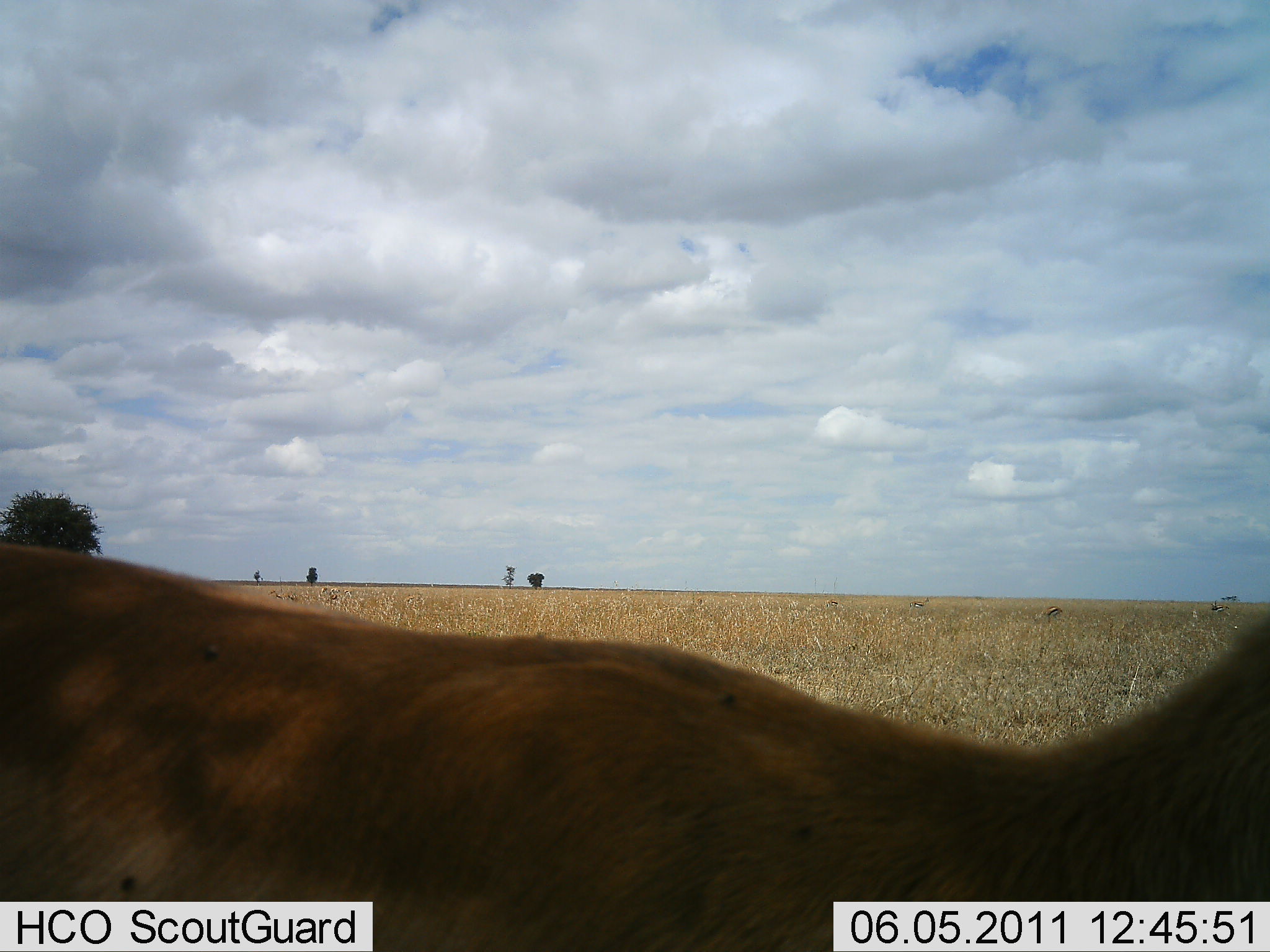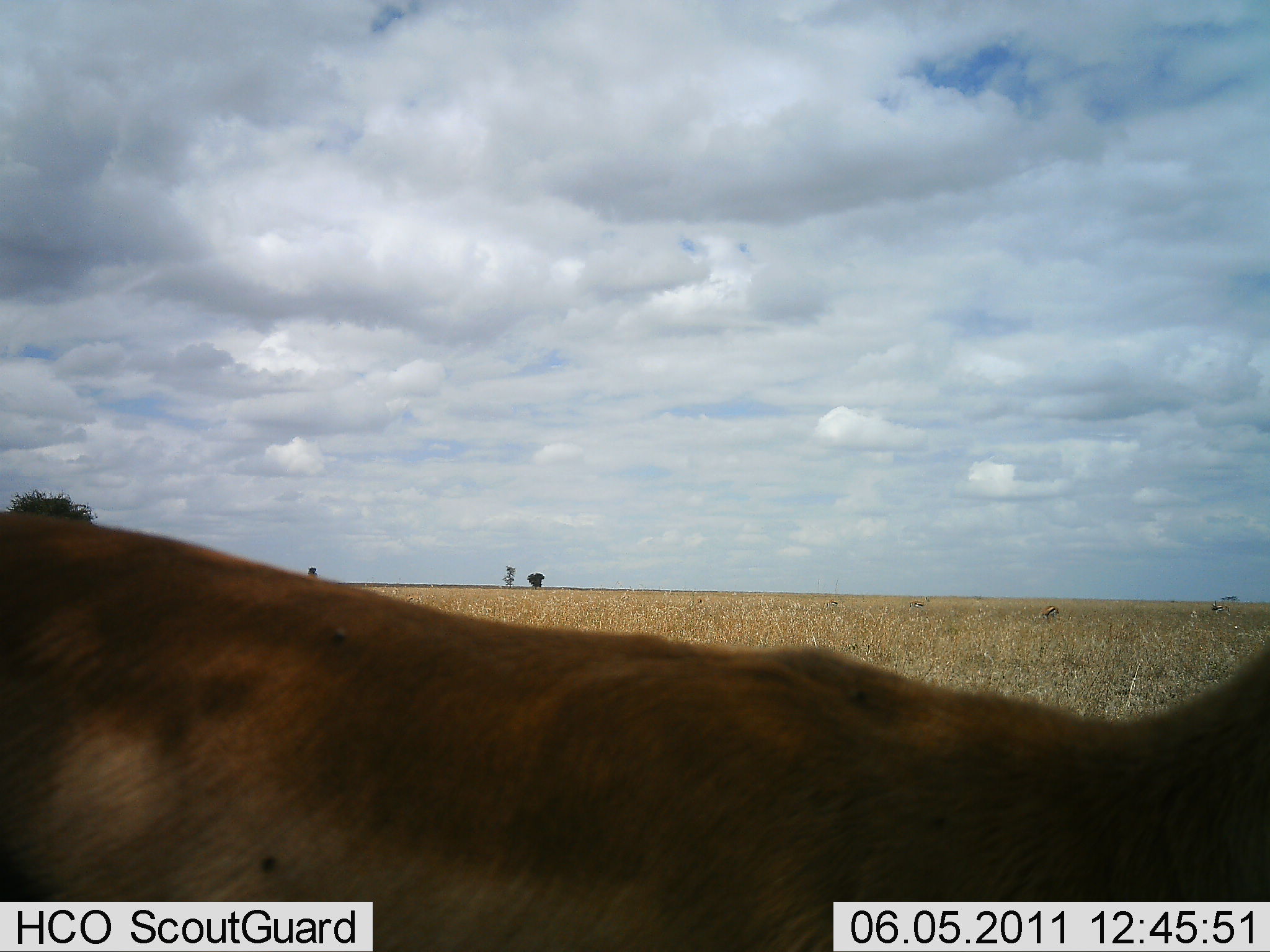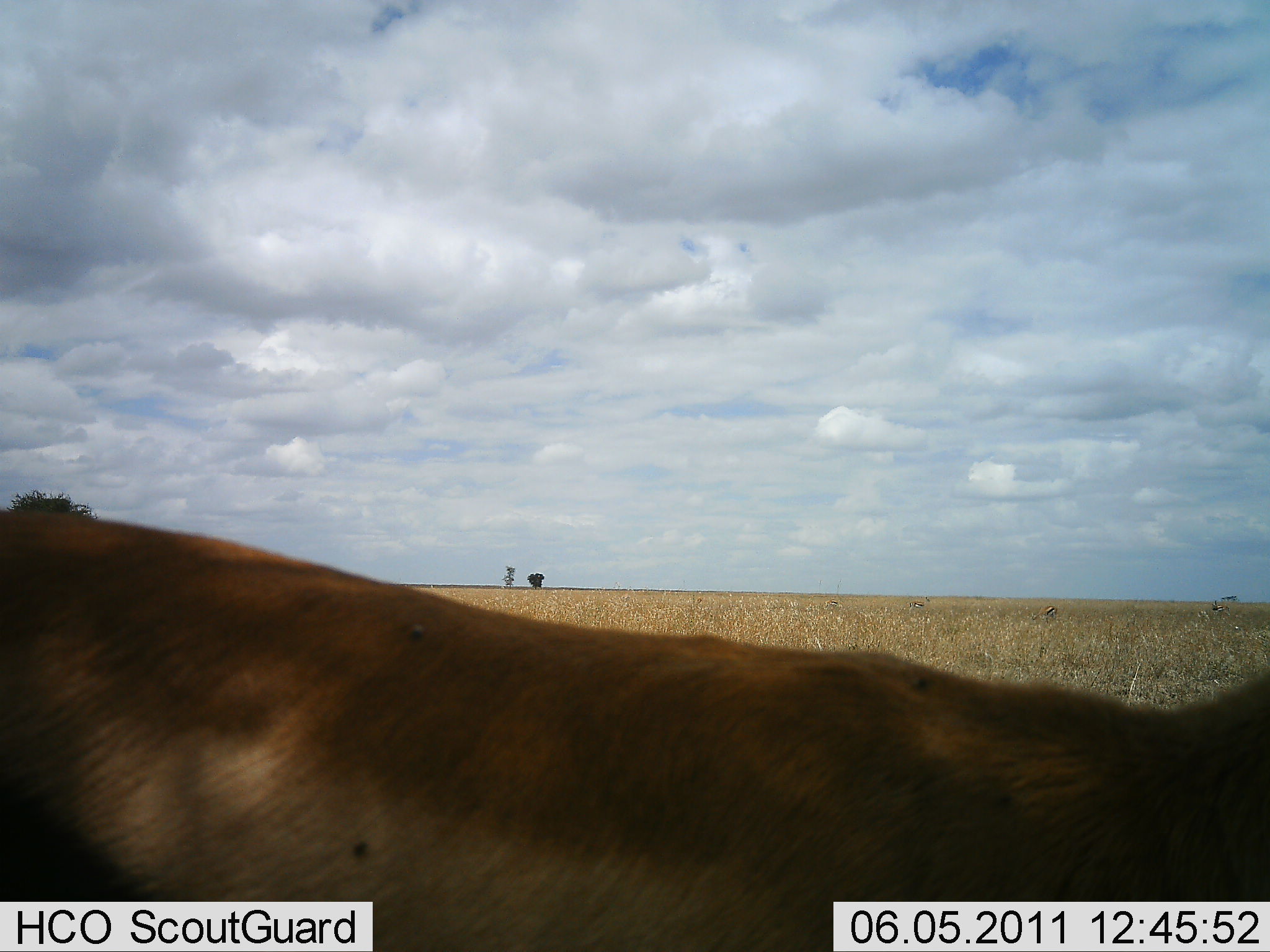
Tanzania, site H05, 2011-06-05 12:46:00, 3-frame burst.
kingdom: Animalia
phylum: Chordata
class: Mammalia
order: Artiodactyla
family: Bovidae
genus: Eudorcas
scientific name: Eudorcas thomsonii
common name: thomson's gazelle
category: gazellethomsons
Gazellethomsons (thomson's gazelle) (Eudorcas thomsonii), count 1. Behavior (volunteer vote fractions): standing 73%, resting 0%, moving 18%, interacting 18%. Young present (vote fraction): 0%. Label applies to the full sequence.